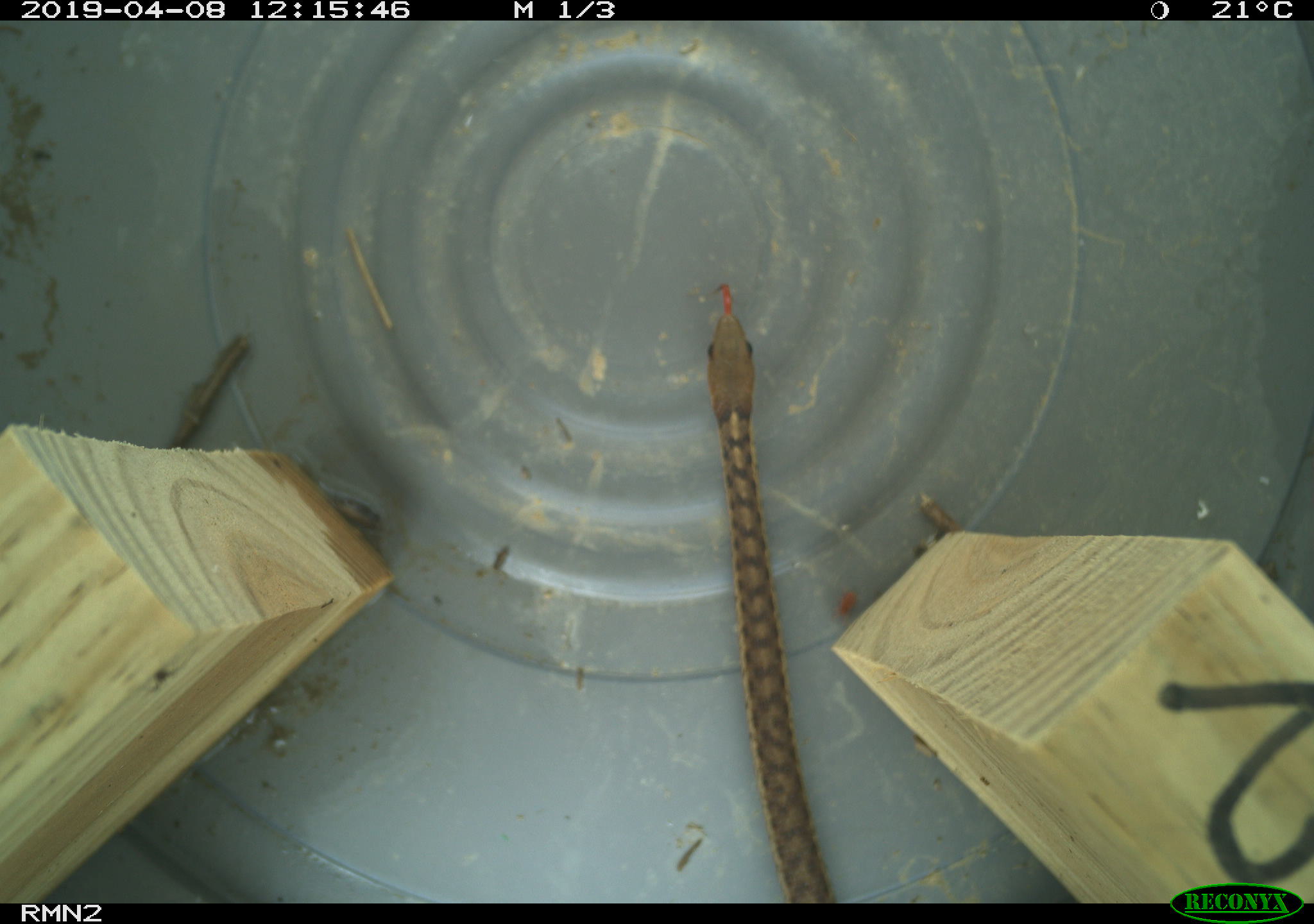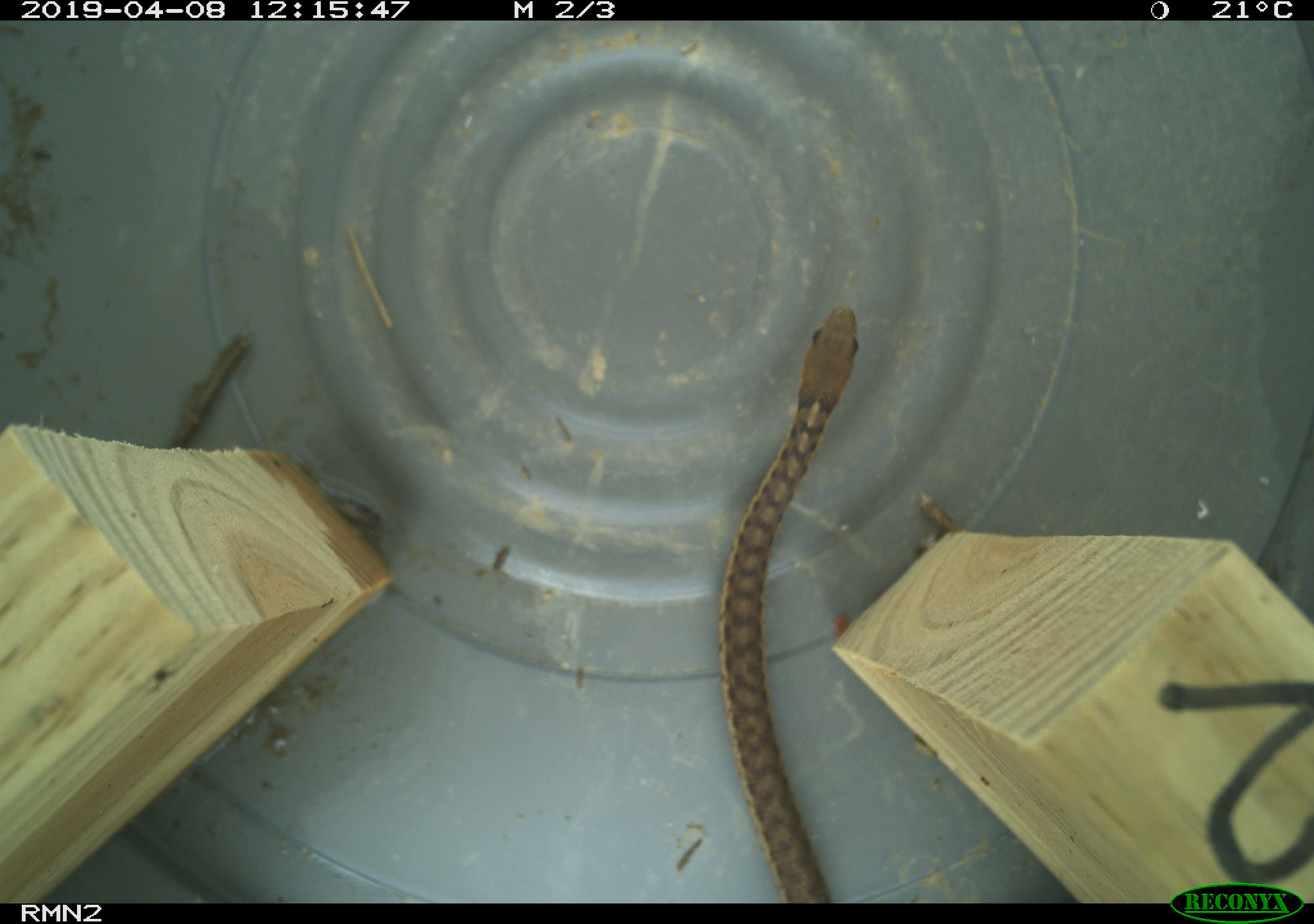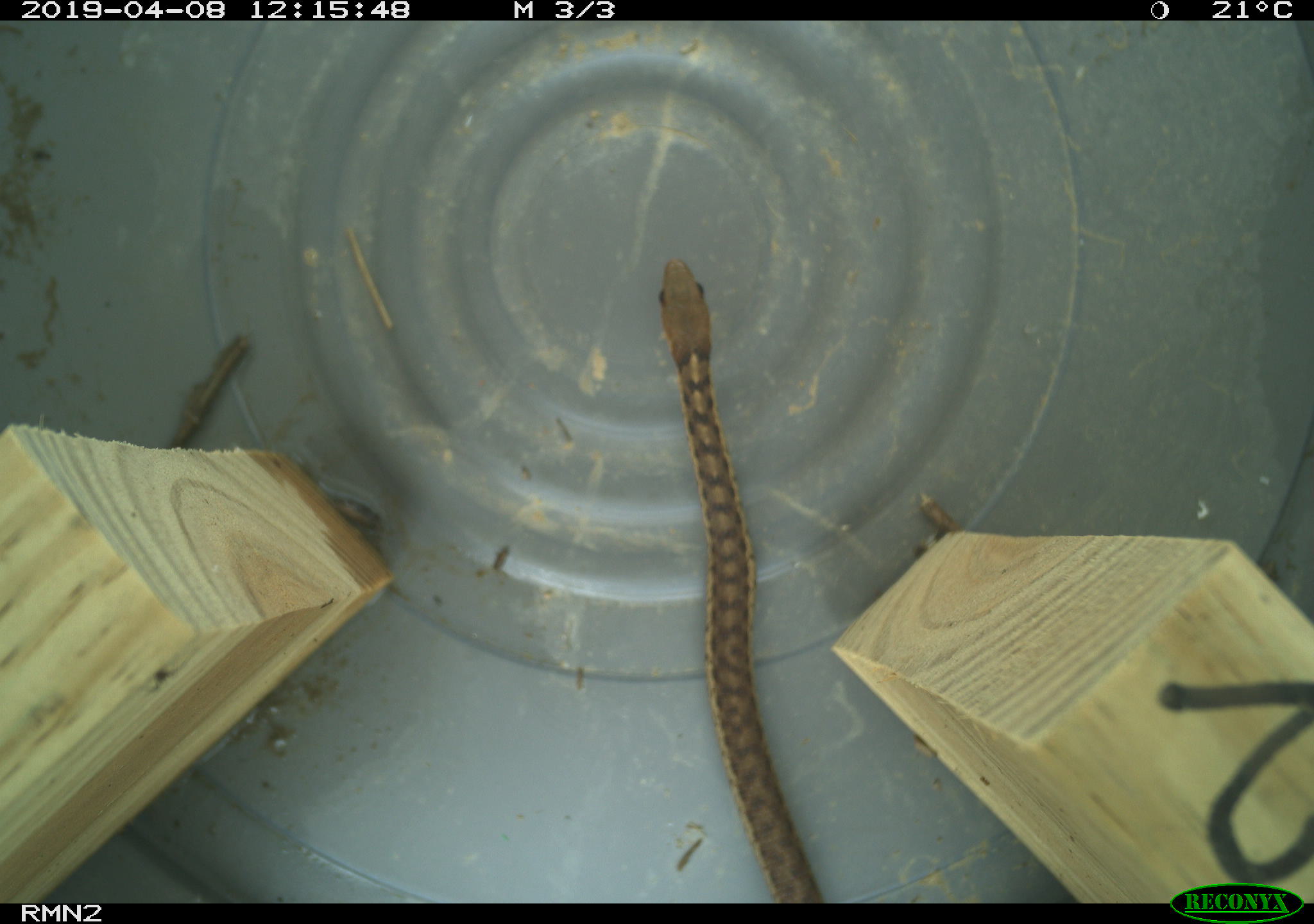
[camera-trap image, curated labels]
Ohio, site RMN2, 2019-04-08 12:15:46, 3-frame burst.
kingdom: Animalia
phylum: Chordata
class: Reptilia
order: Squamata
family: Colubridae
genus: Thamnophis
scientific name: Thamnophis sirtalis sirtalis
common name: eastern gartersnake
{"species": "eastern gartersnake (Thamnophis sirtalis sirtalis)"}